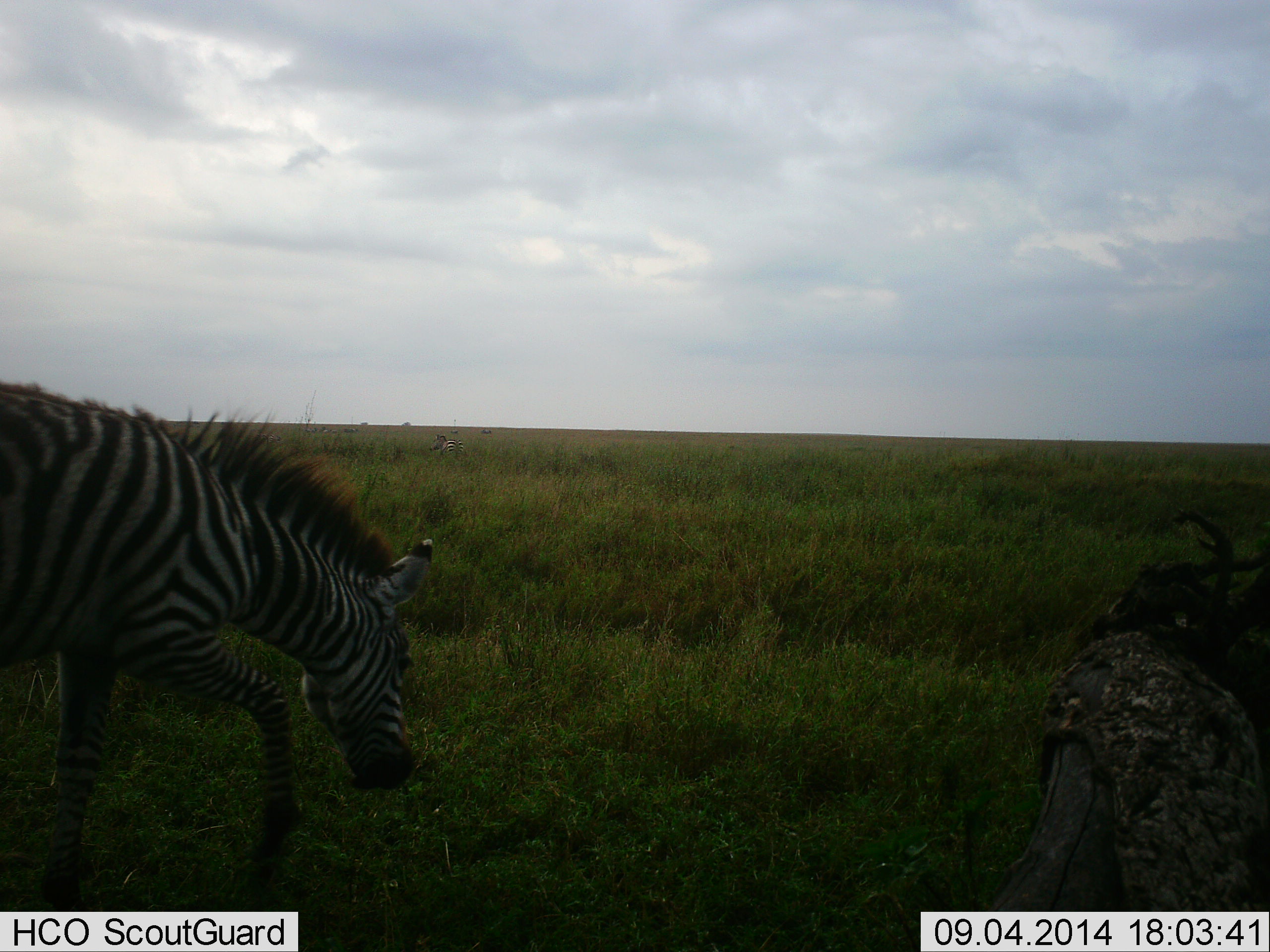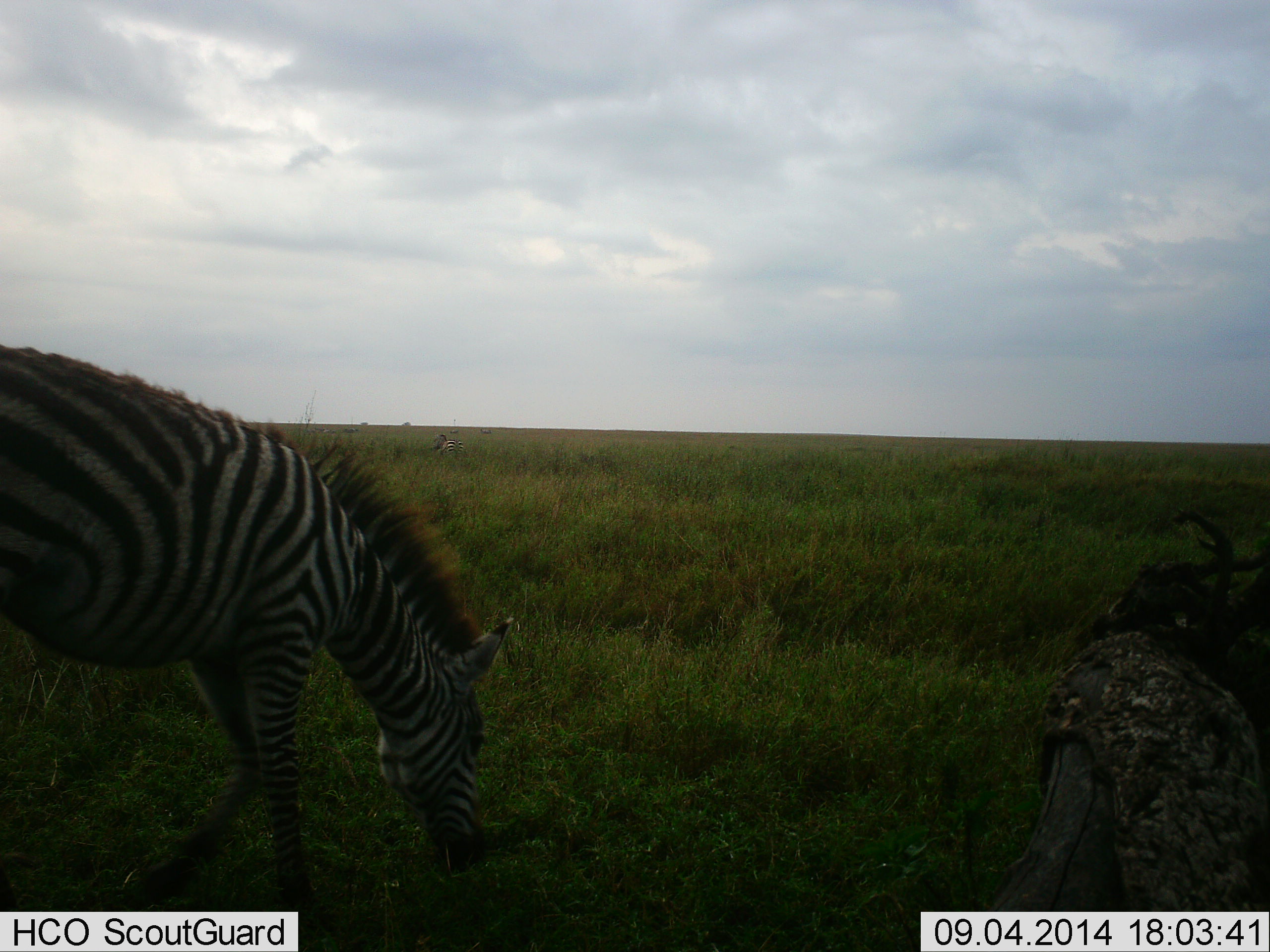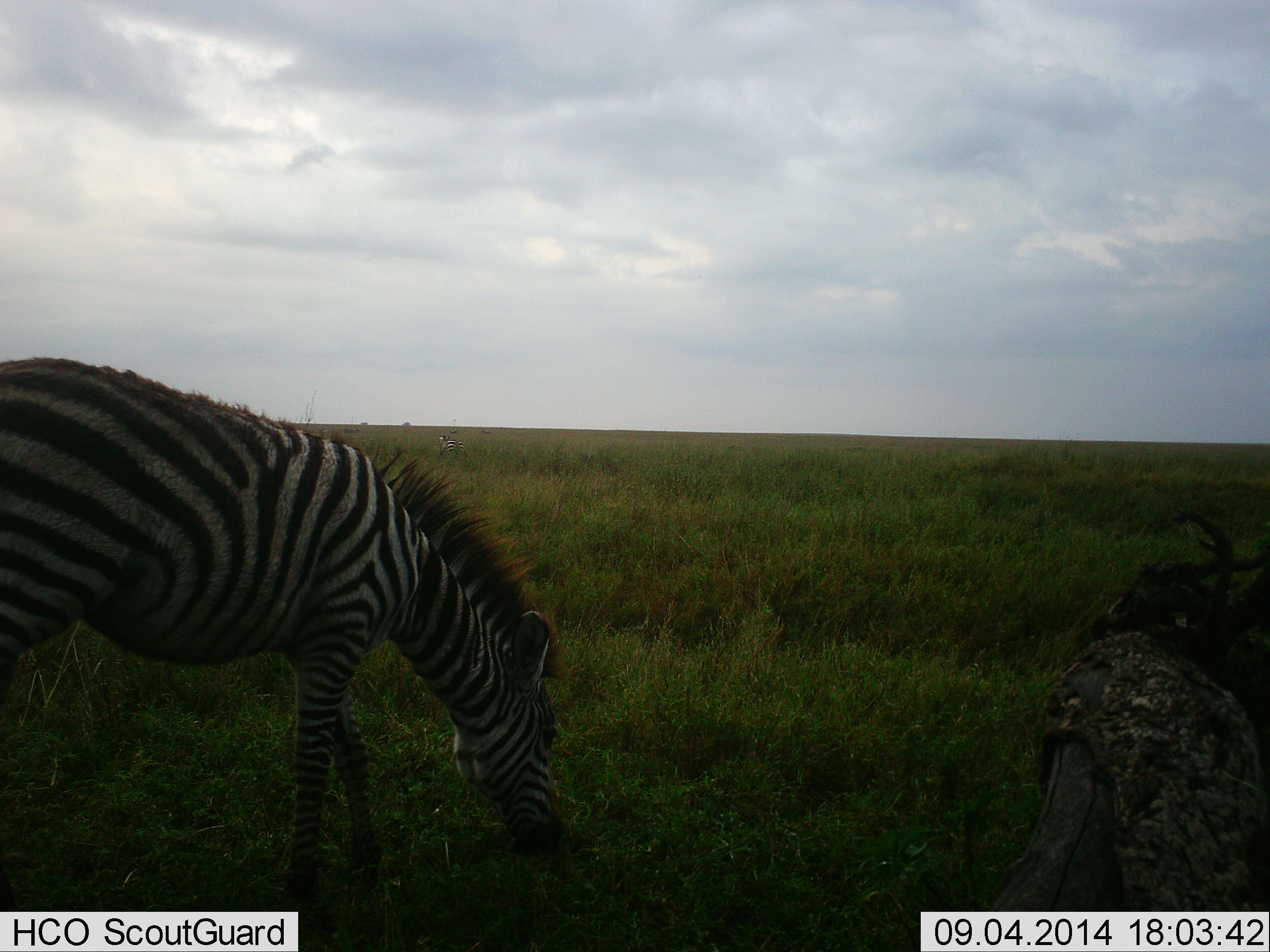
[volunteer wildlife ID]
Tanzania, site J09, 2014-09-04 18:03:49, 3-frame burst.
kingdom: Animalia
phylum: Chordata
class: Mammalia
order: Perissodactyla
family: Equidae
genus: Equus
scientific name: Equus quagga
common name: plains zebra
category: zebra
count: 1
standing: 0%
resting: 0%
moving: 30%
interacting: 0%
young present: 10%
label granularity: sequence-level